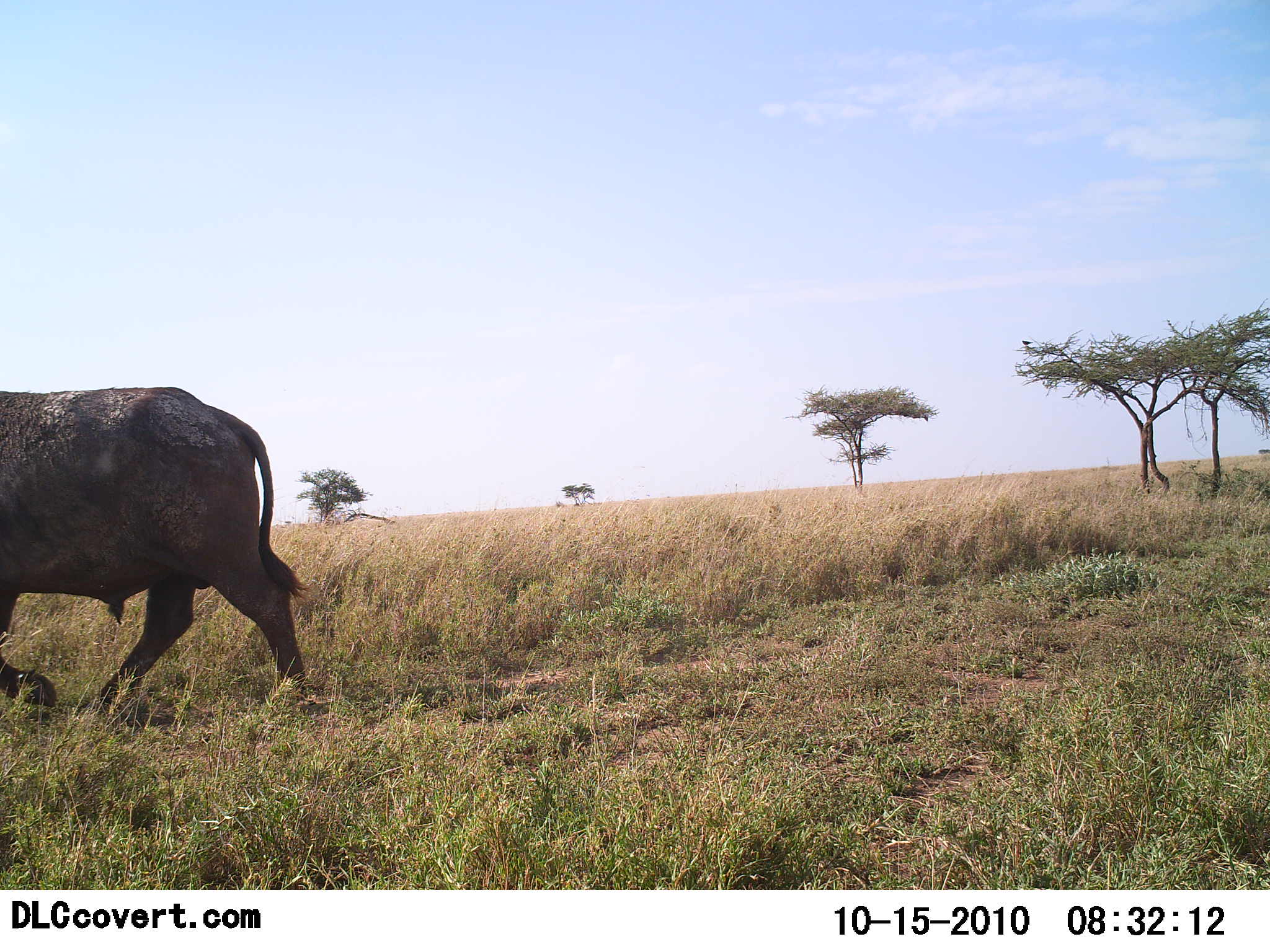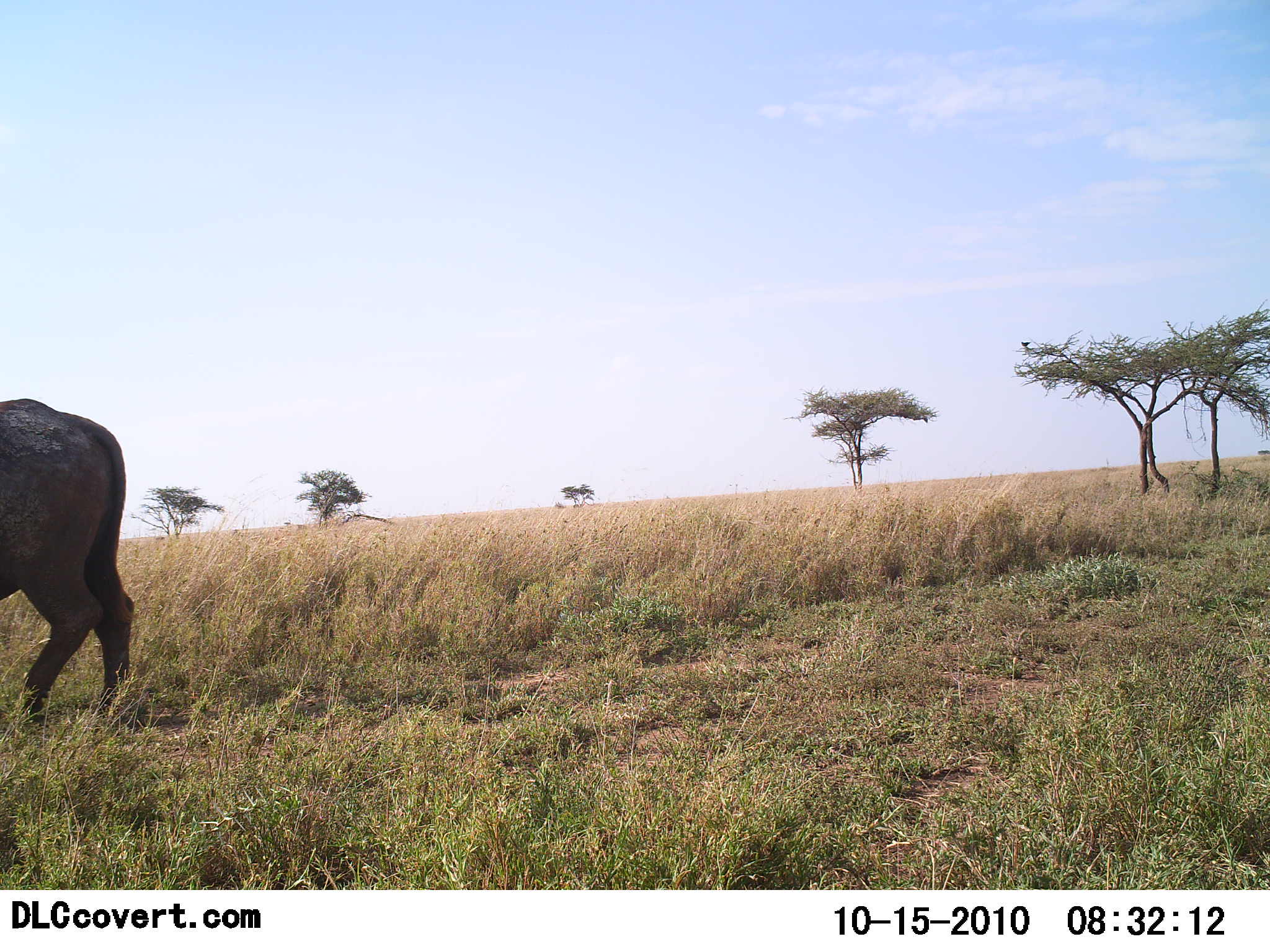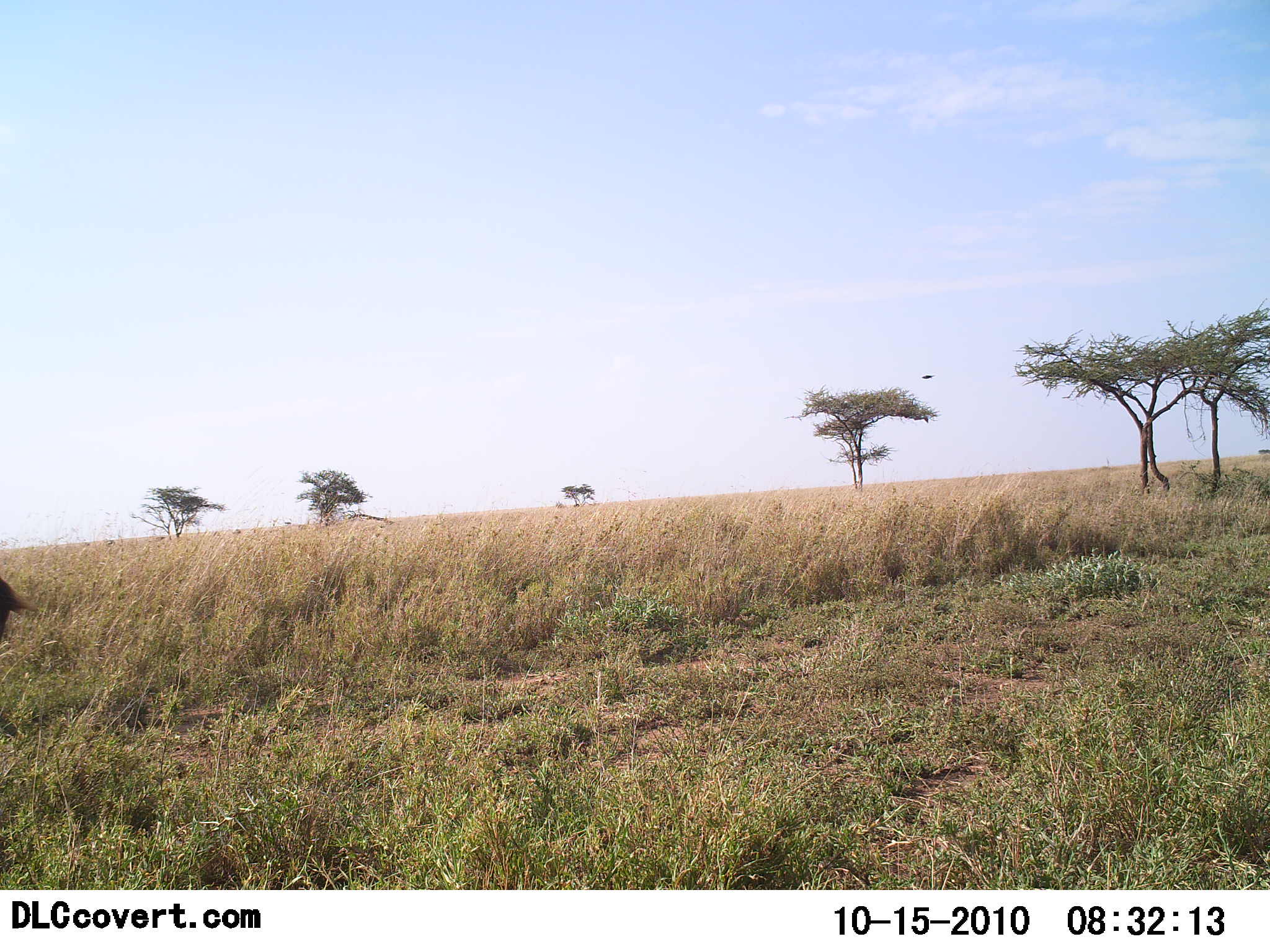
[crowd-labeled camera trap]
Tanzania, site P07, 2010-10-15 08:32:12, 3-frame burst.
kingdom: Animalia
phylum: Chordata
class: Mammalia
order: Artiodactyla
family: Bovidae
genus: Syncerus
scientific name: Syncerus caffer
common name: cape buffalo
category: buffalo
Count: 1.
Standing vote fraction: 6%.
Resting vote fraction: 0%.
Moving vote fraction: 100%.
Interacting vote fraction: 0%.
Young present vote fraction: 0%.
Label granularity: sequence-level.